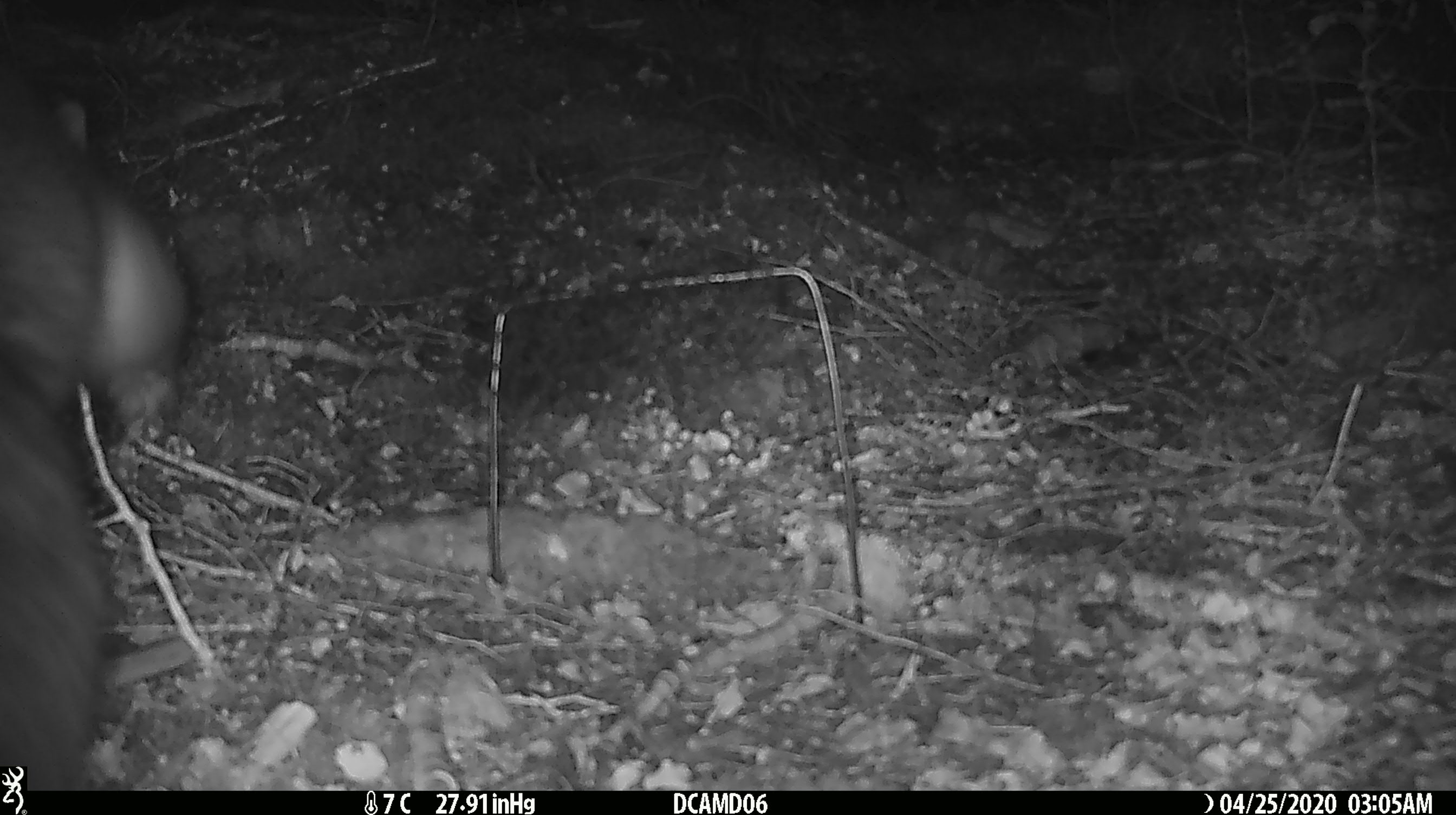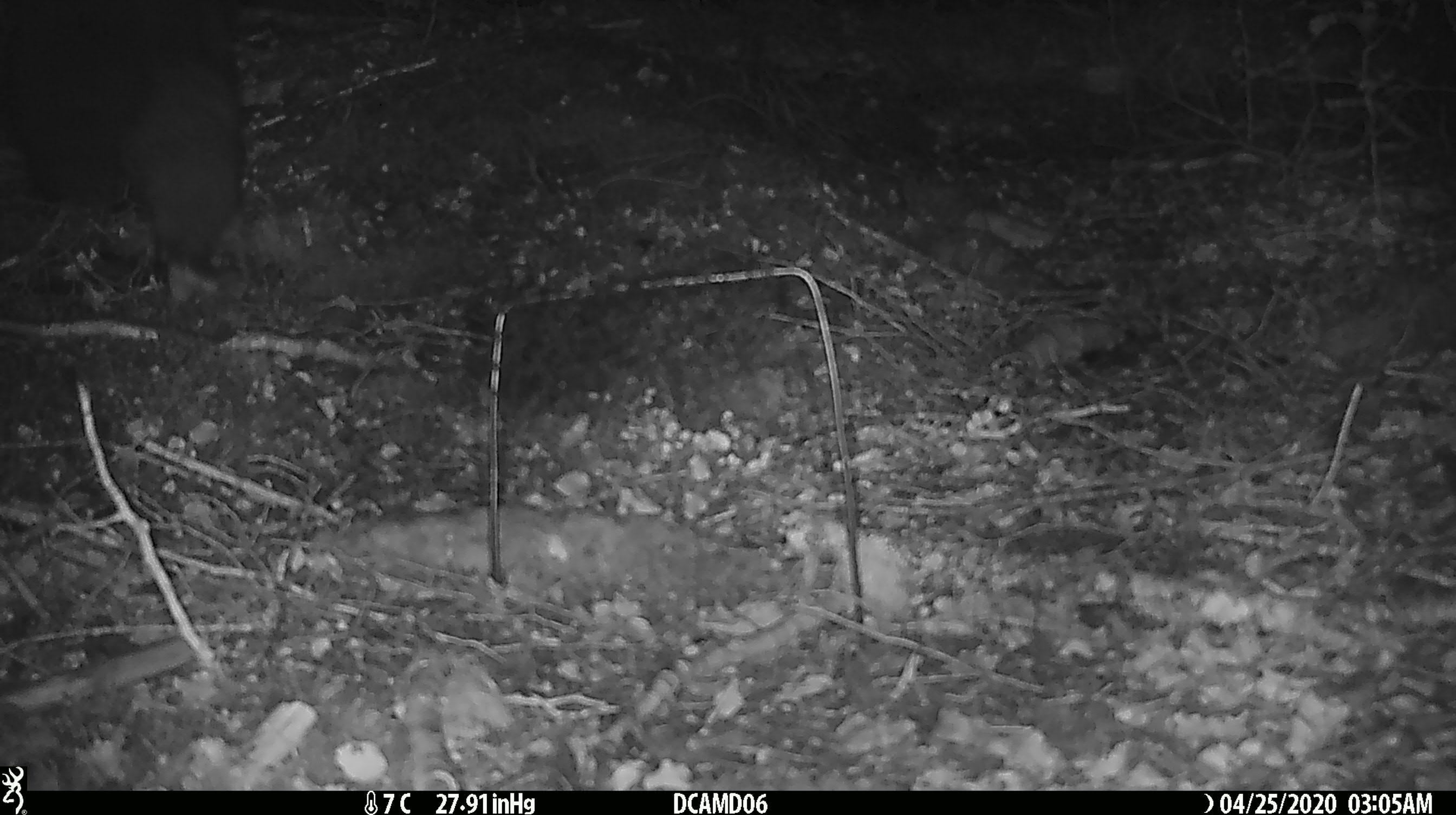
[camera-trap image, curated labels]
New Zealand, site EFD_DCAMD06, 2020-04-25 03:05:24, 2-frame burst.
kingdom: Animalia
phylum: Chordata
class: Mammalia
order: Diprotodontia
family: Phalangeridae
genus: Trichosurus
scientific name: Trichosurus vulpecula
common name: common brushtail possum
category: possum